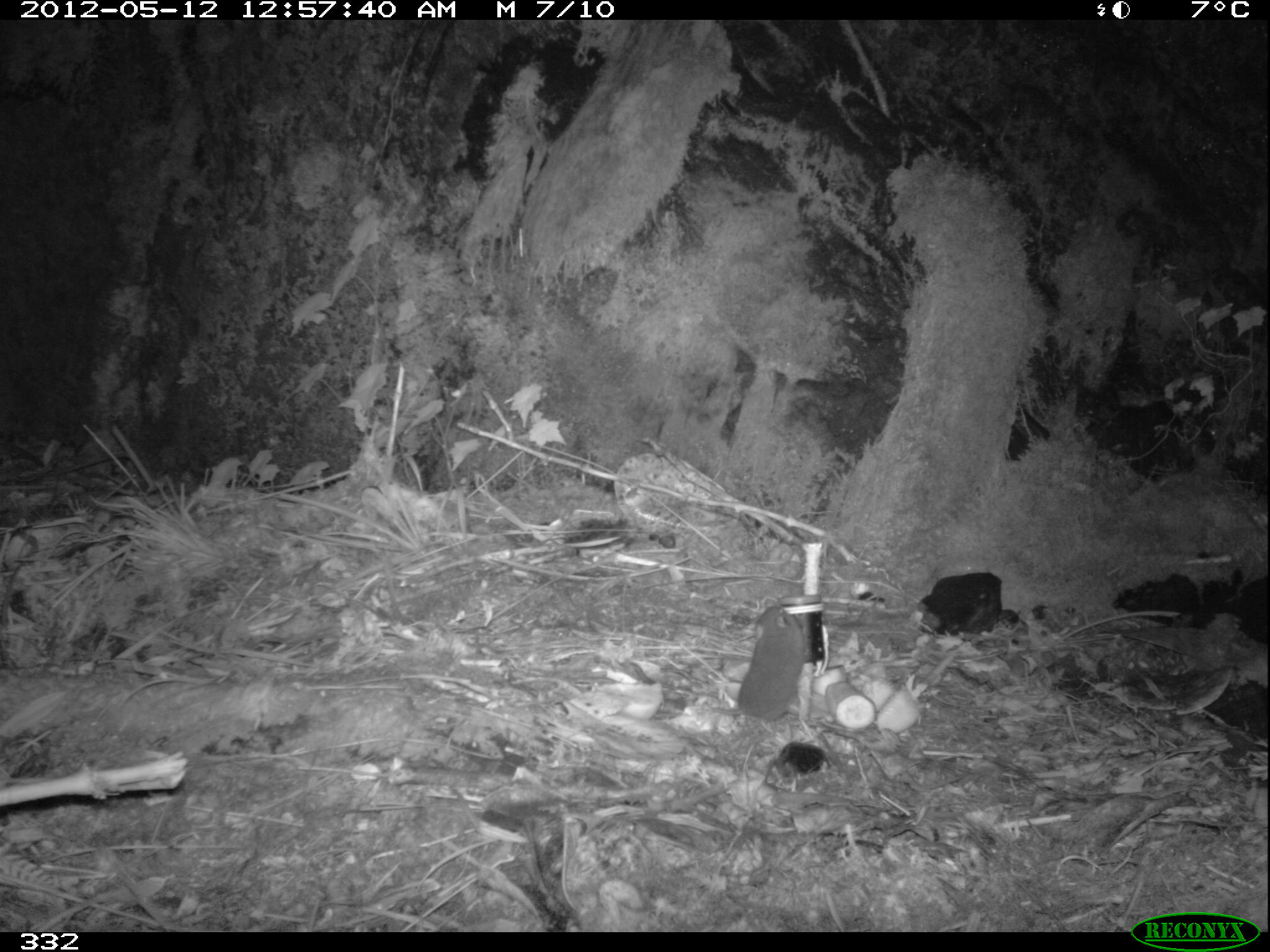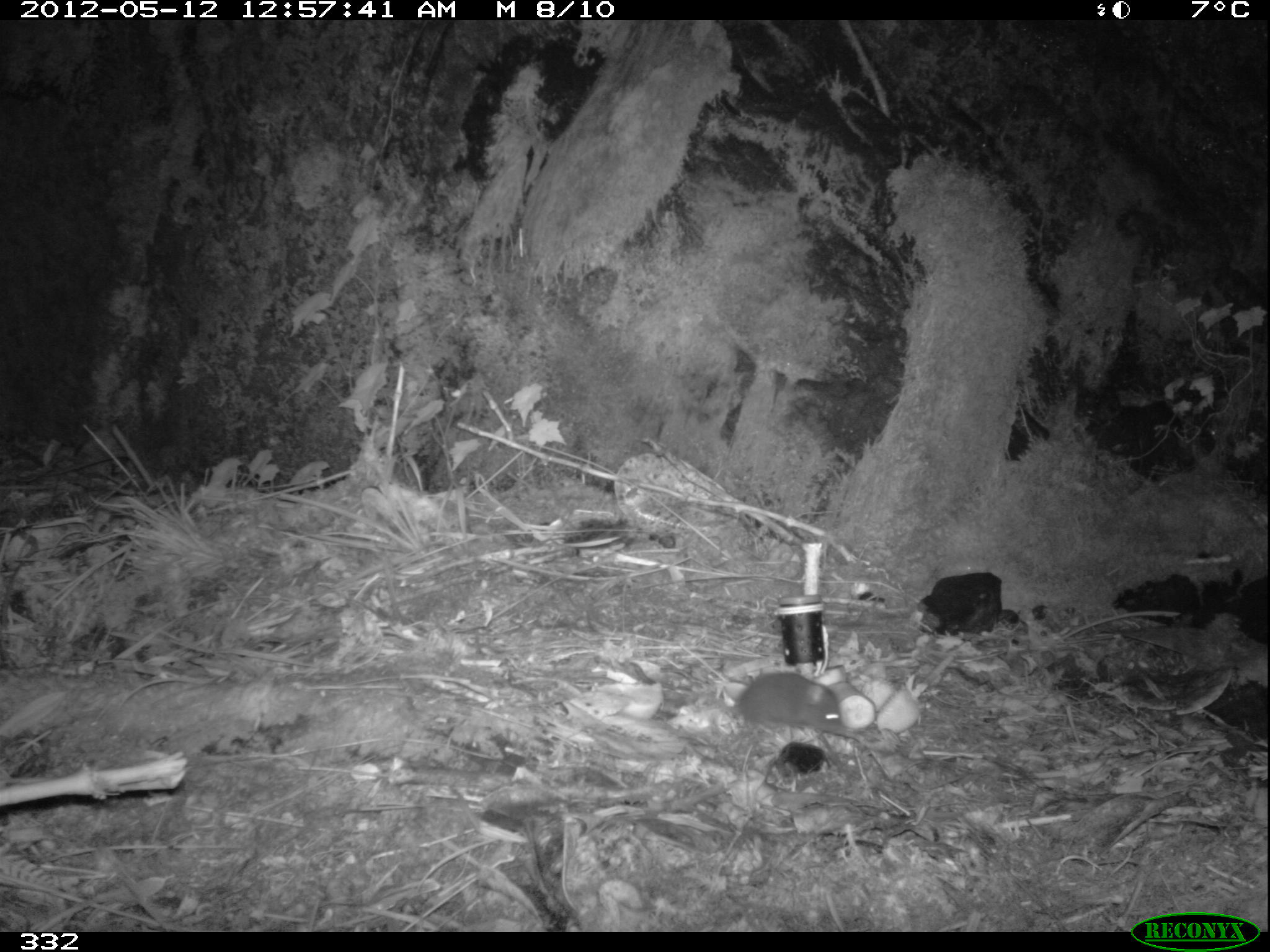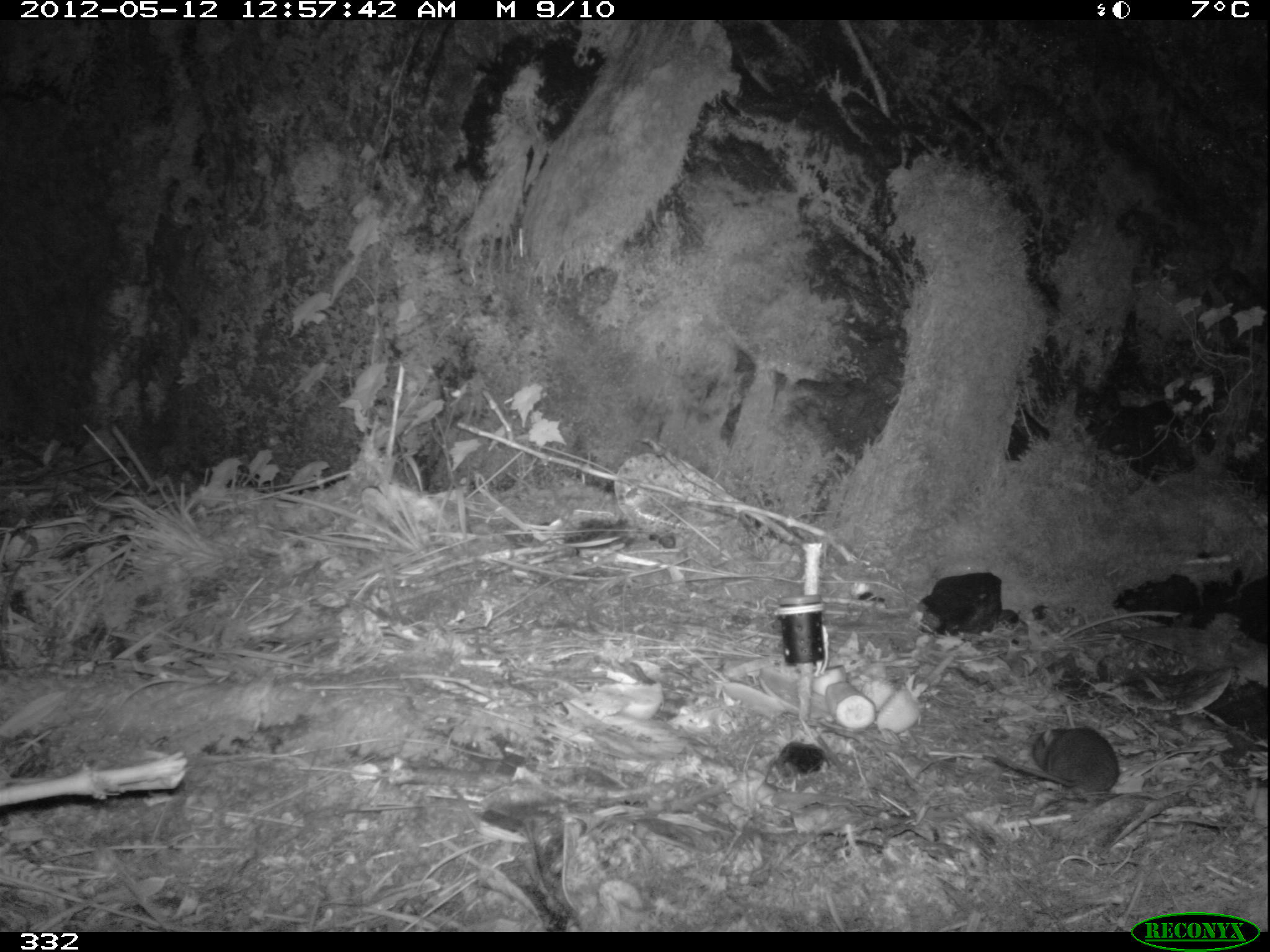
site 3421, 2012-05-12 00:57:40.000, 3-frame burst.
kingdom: Animalia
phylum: Chordata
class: Mammalia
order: Rodentia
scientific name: Rodentia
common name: rodents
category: unknown rodent